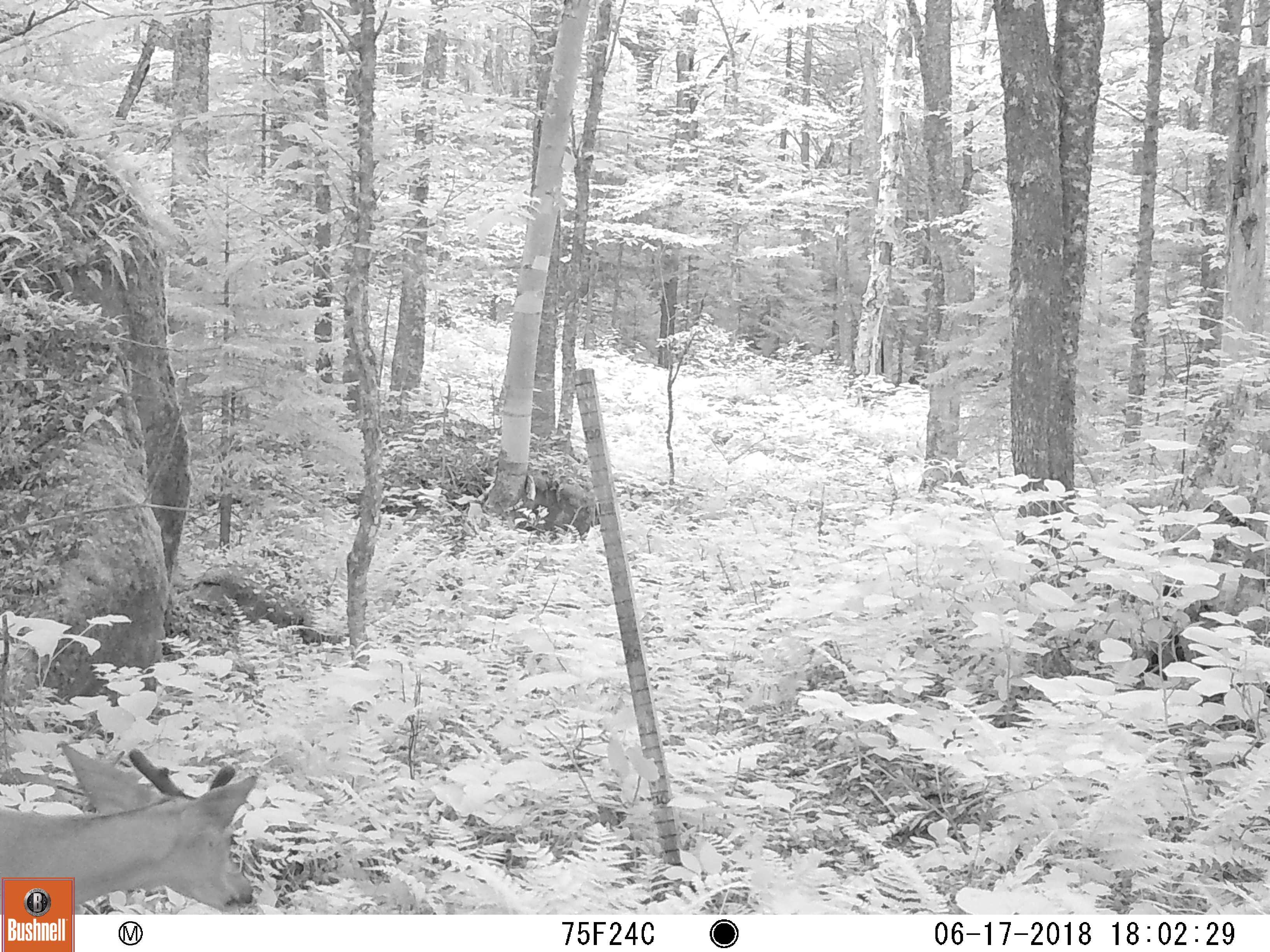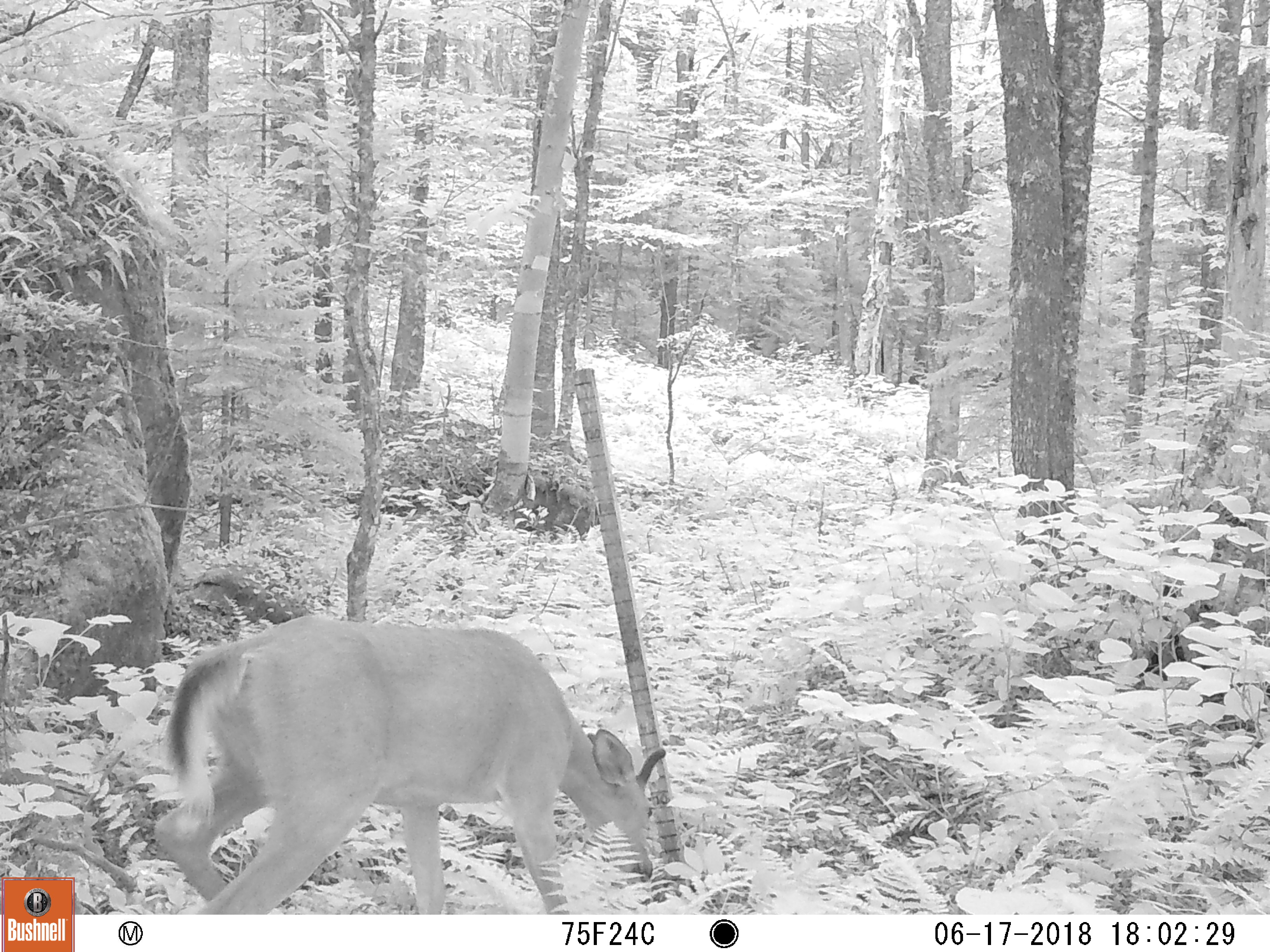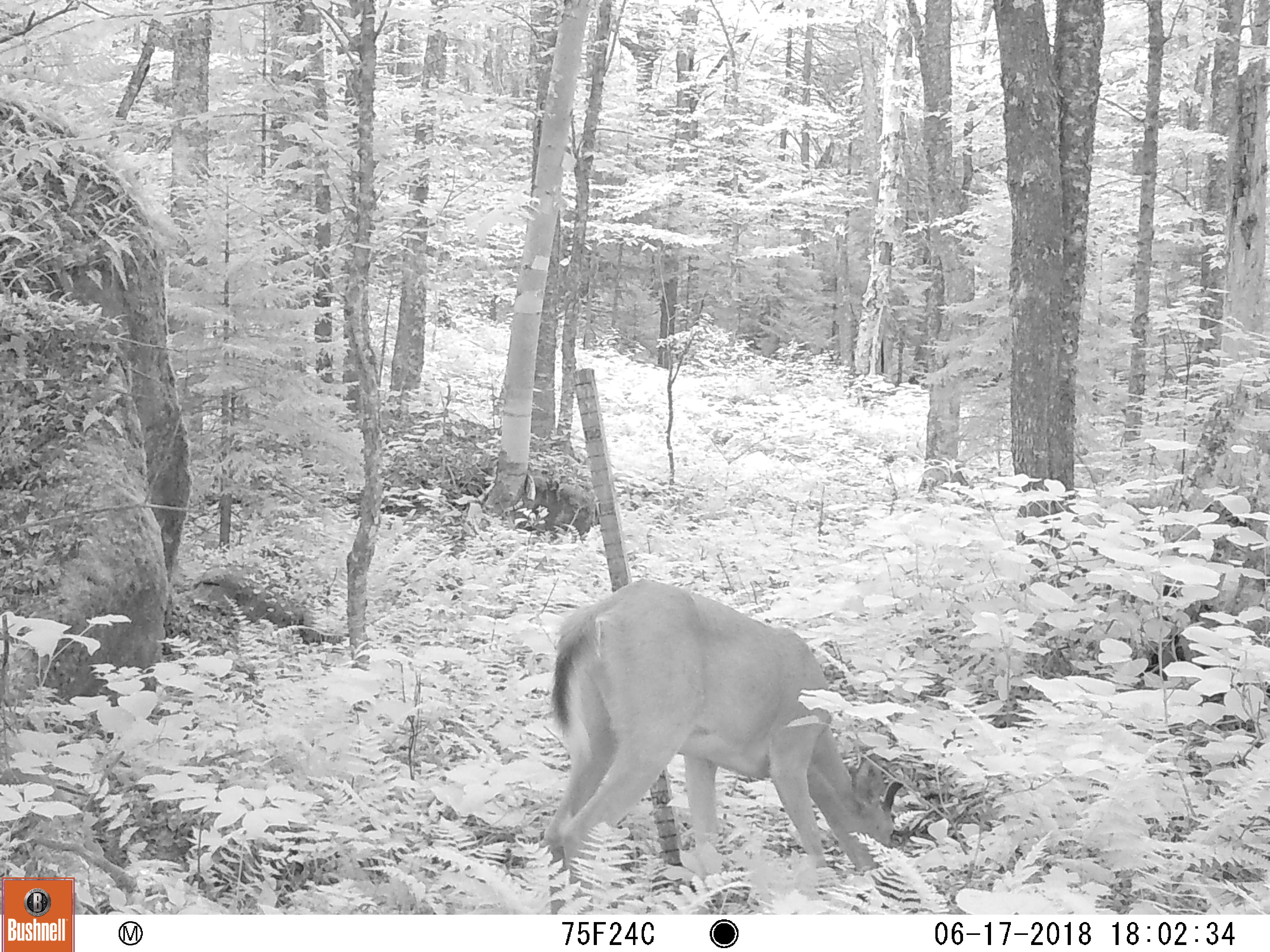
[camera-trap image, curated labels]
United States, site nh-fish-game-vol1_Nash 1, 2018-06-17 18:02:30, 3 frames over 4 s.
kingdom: Animalia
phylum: Chordata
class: Mammalia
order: Artiodactyla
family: Cervidae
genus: Odocoileus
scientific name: Odocoileus virginianus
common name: white-tailed deer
White-tailed deer (Odocoileus virginianus).